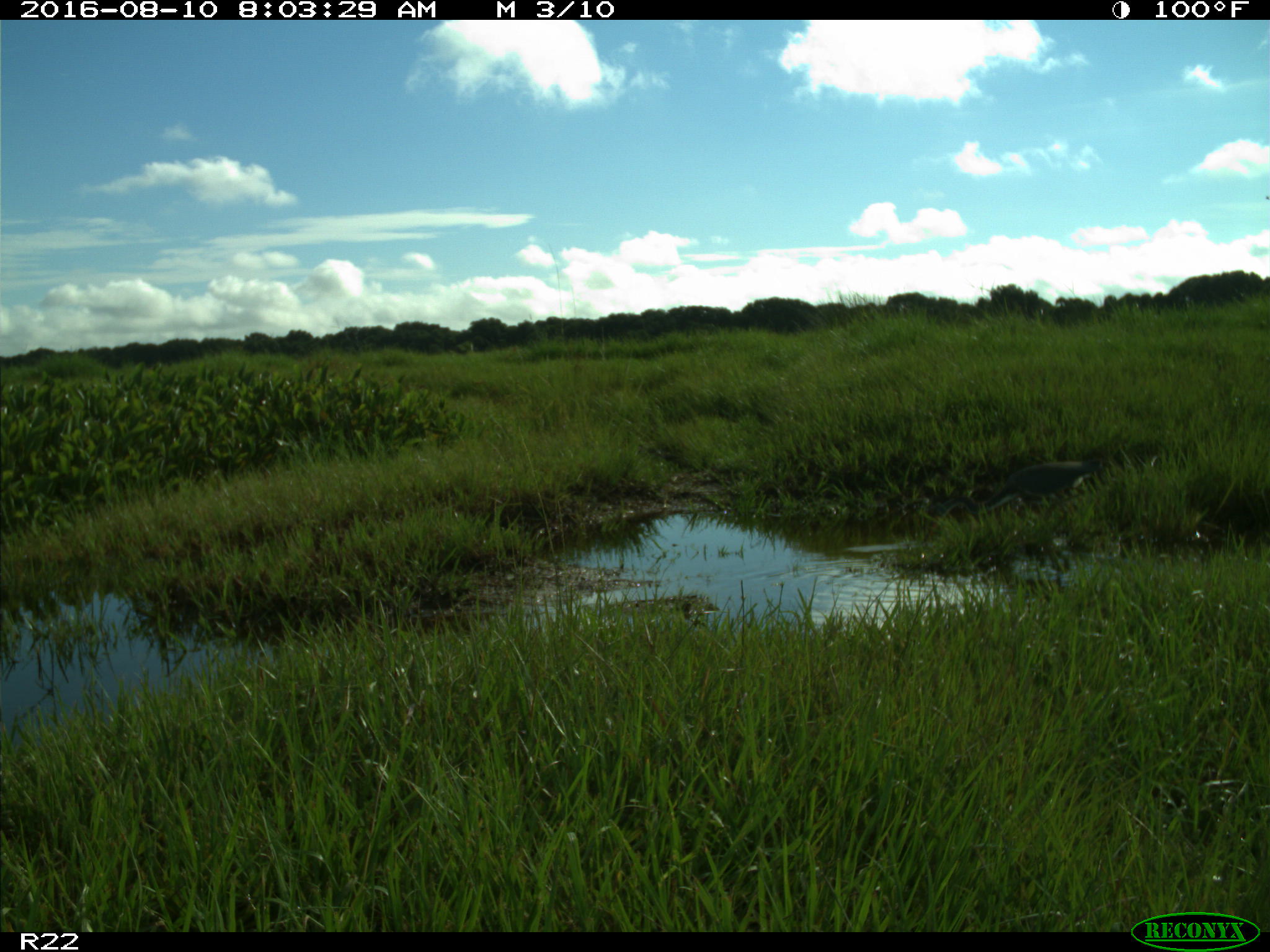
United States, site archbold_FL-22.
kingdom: Animalia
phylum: Chordata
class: Aves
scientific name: Aves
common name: birds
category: unidentified bird